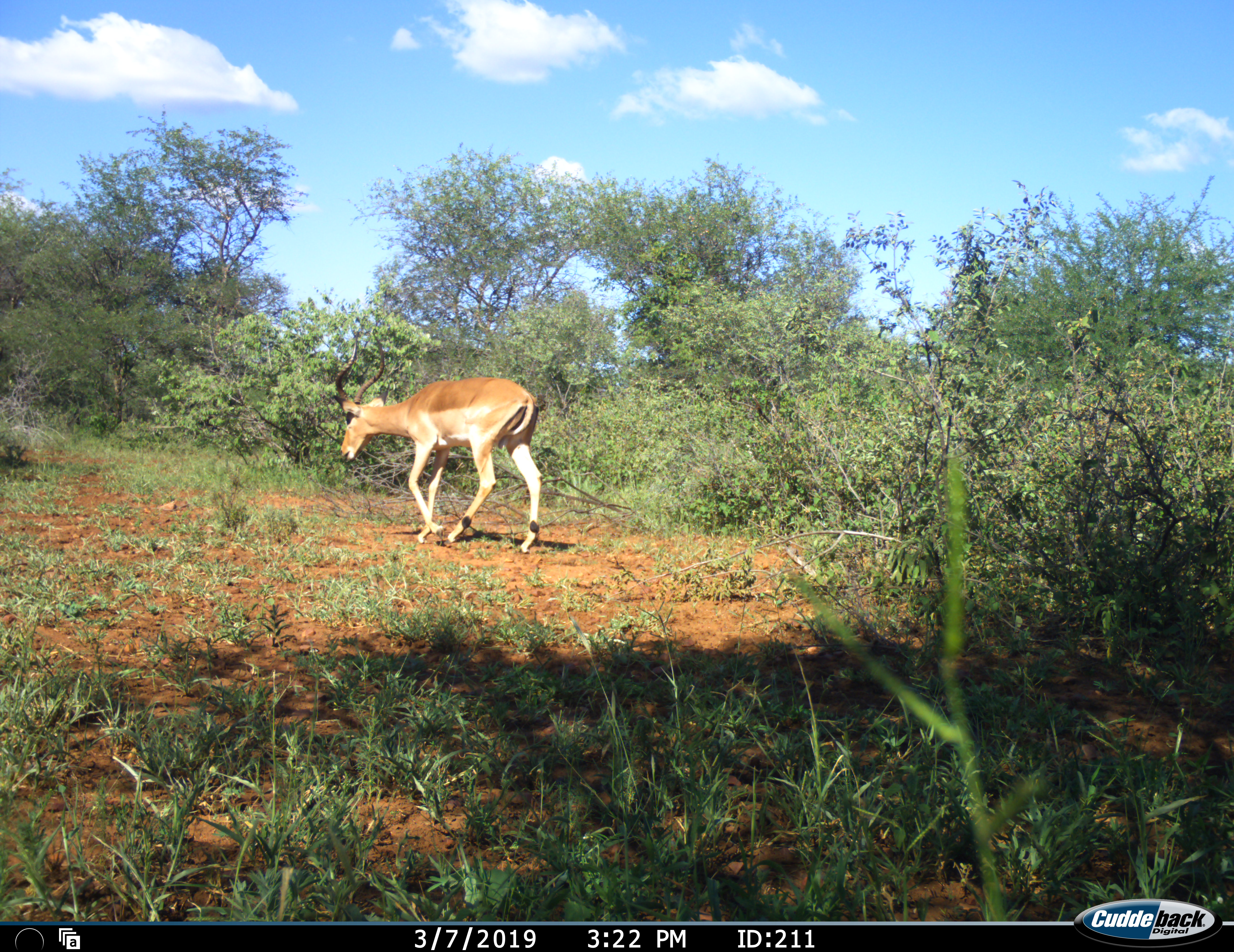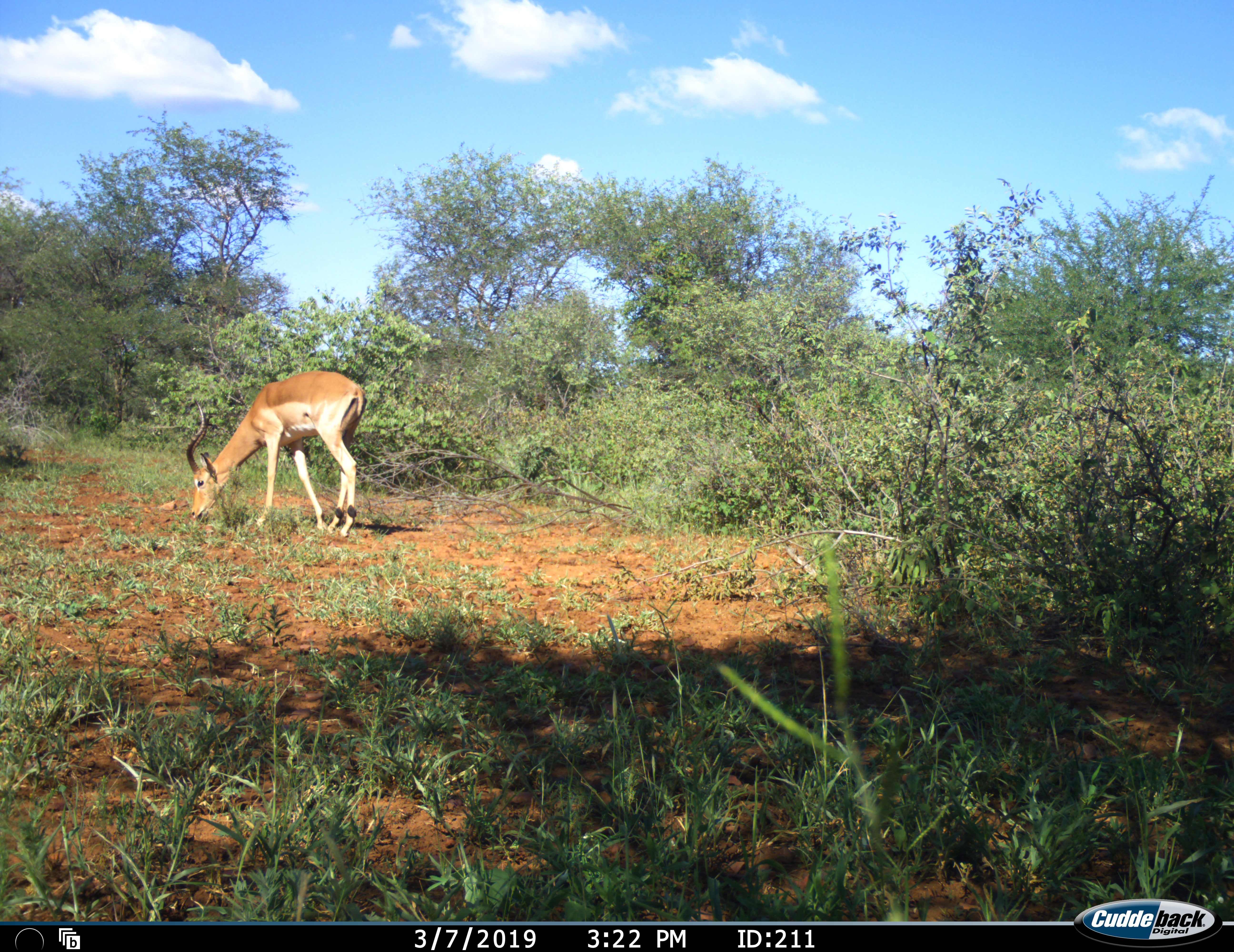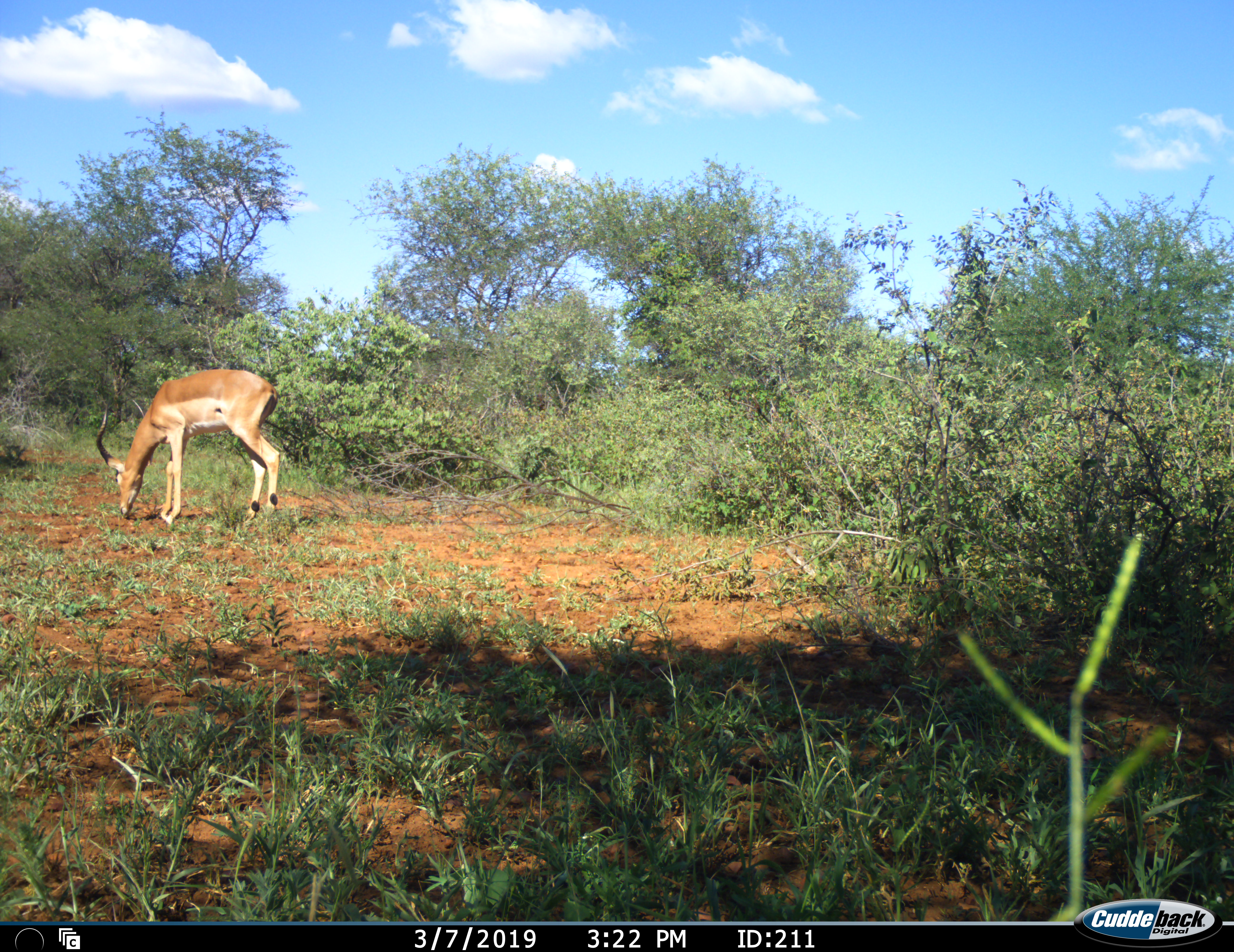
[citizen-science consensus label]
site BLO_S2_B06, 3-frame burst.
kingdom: Animalia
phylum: Chordata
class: Mammalia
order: Artiodactyla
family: Bovidae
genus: Aepyceros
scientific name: Aepyceros melampus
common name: impala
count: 1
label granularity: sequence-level